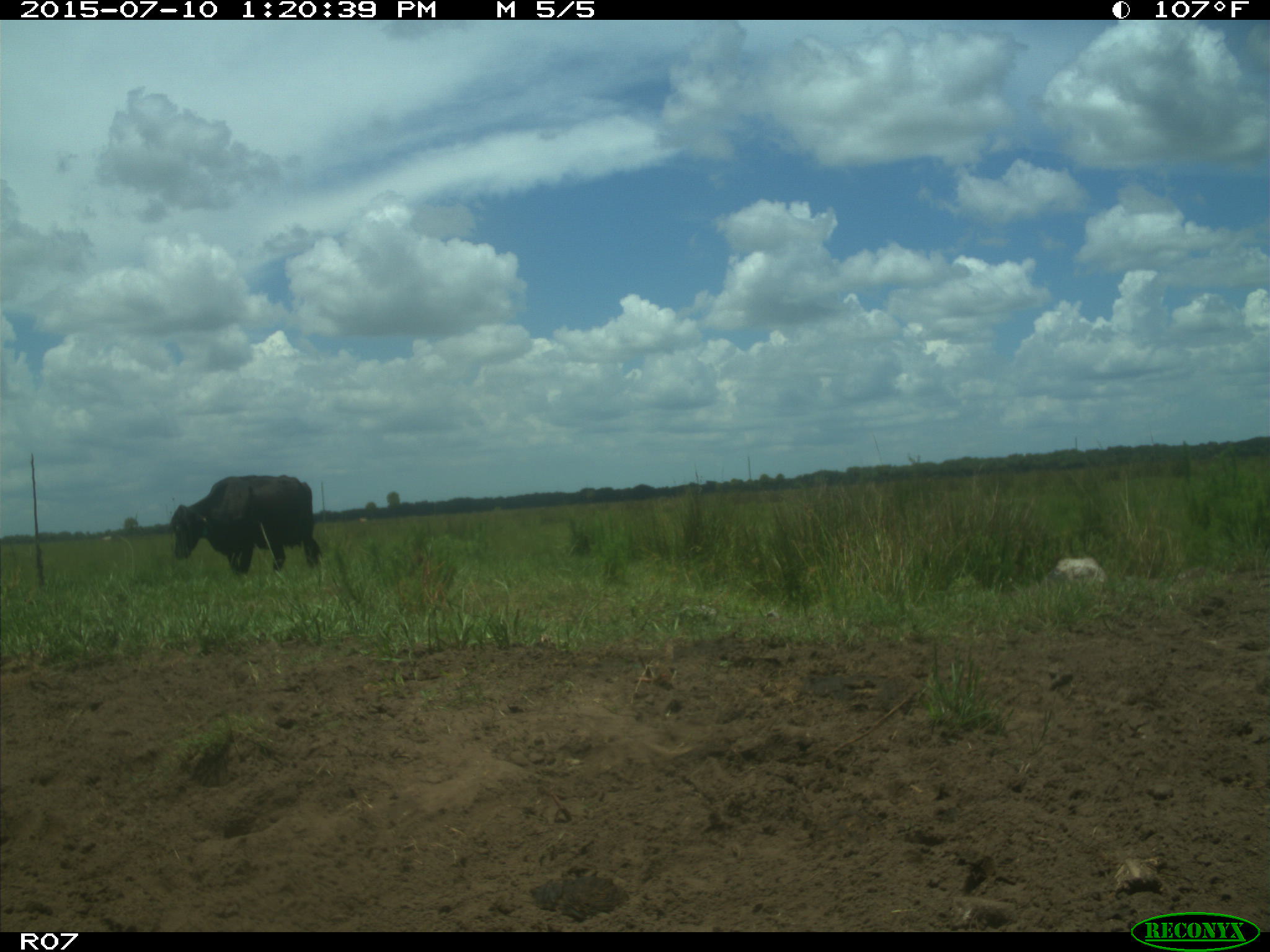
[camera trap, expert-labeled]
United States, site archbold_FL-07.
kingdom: Animalia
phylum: Chordata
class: Mammalia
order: Artiodactyla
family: Bovidae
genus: Bos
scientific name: Bos taurus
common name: domestic cow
Bos taurus (domestic cow).